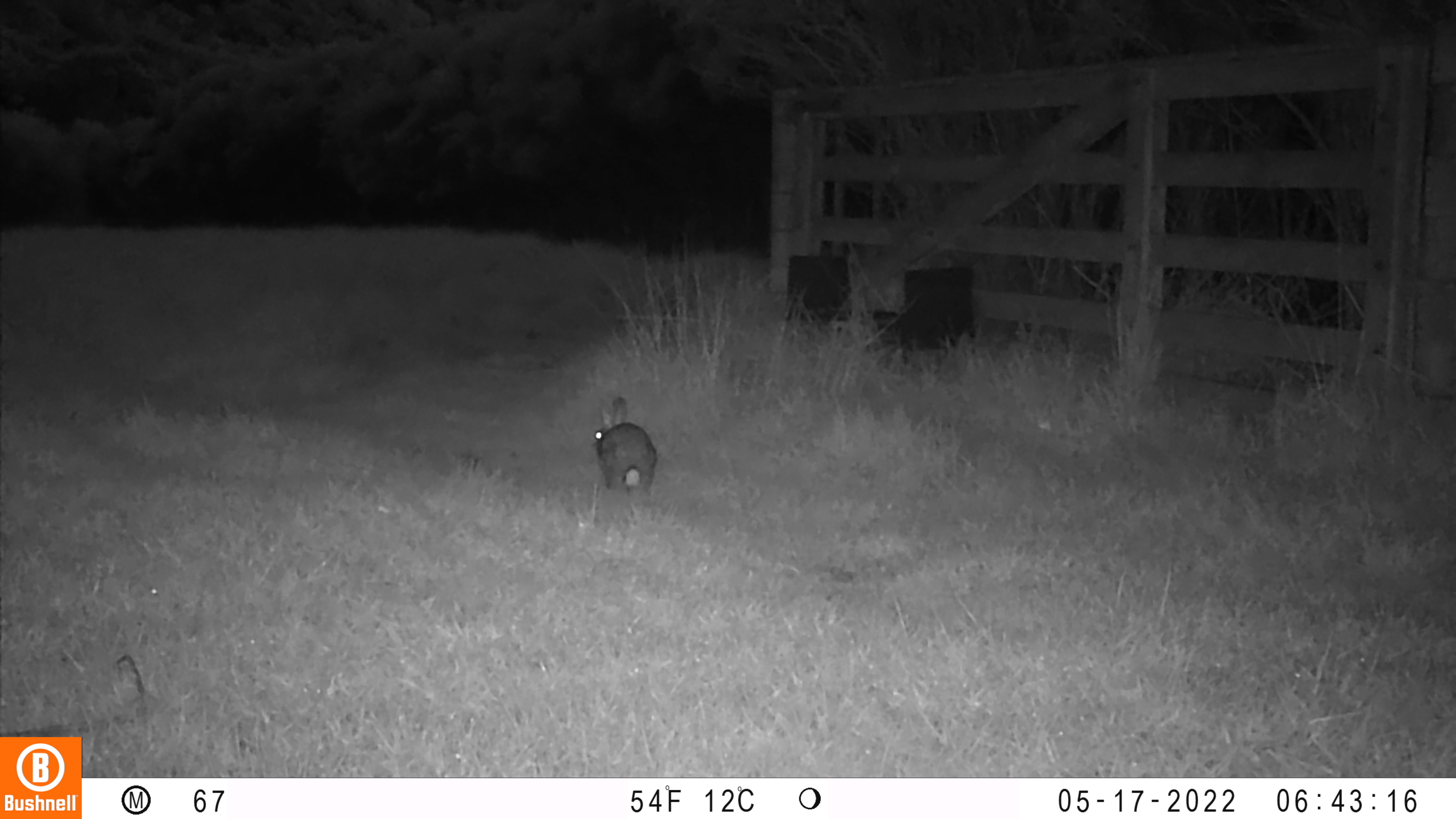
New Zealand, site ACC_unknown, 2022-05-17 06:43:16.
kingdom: Animalia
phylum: Chordata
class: Mammalia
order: Lagomorpha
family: Leporidae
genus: Oryctolagus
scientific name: Oryctolagus cuniculus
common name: european rabbit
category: rabbit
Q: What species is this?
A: Rabbit (european rabbit) (Oryctolagus cuniculus).